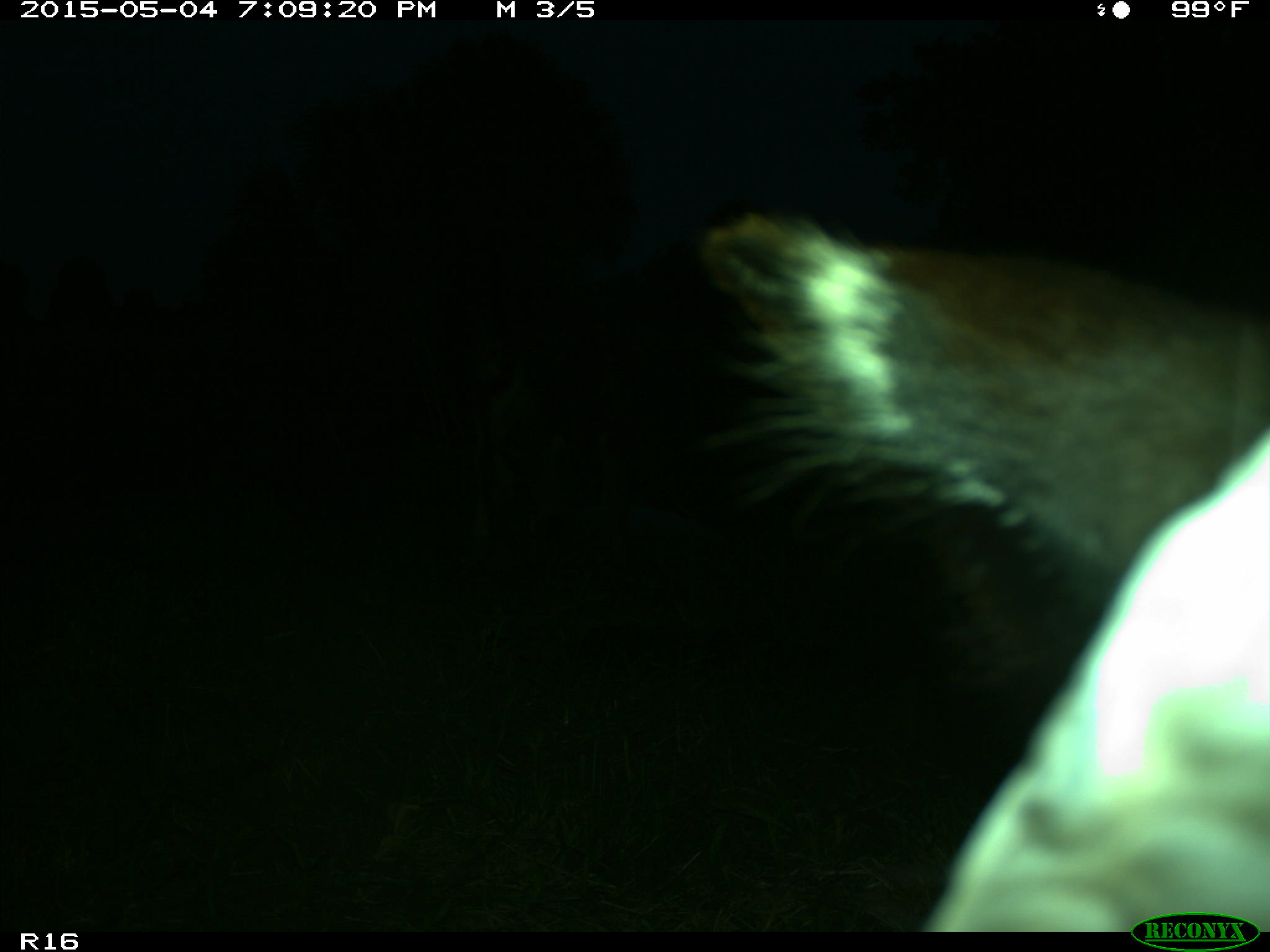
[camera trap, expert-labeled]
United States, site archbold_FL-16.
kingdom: Animalia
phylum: Chordata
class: Mammalia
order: Artiodactyla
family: Bovidae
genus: Bos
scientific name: Bos taurus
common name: domestic cow